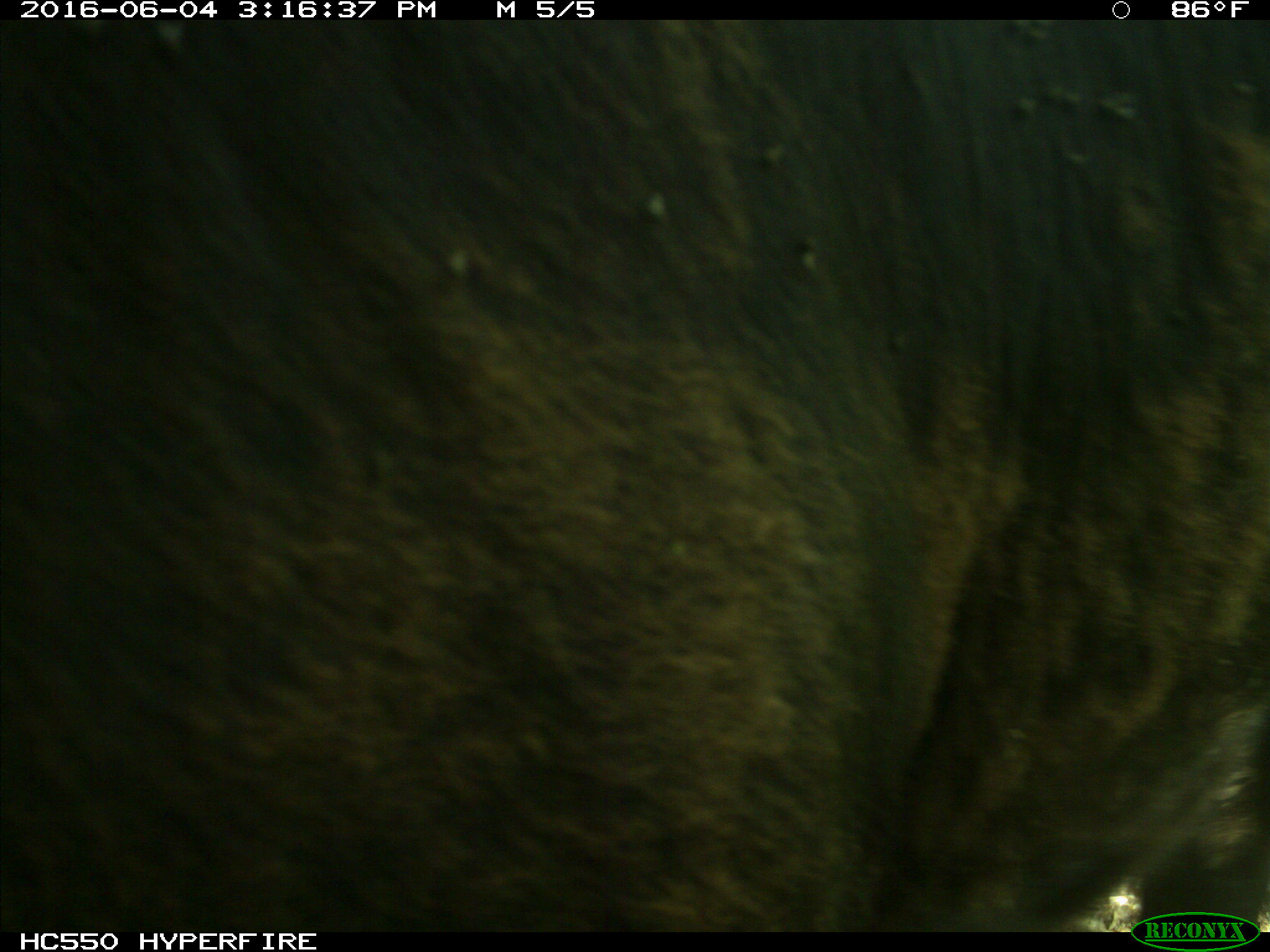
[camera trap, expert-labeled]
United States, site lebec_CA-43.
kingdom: Animalia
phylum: Chordata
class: Mammalia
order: Artiodactyla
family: Bovidae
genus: Bos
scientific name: Bos taurus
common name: domestic cow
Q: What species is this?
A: Bos taurus (domestic cow).